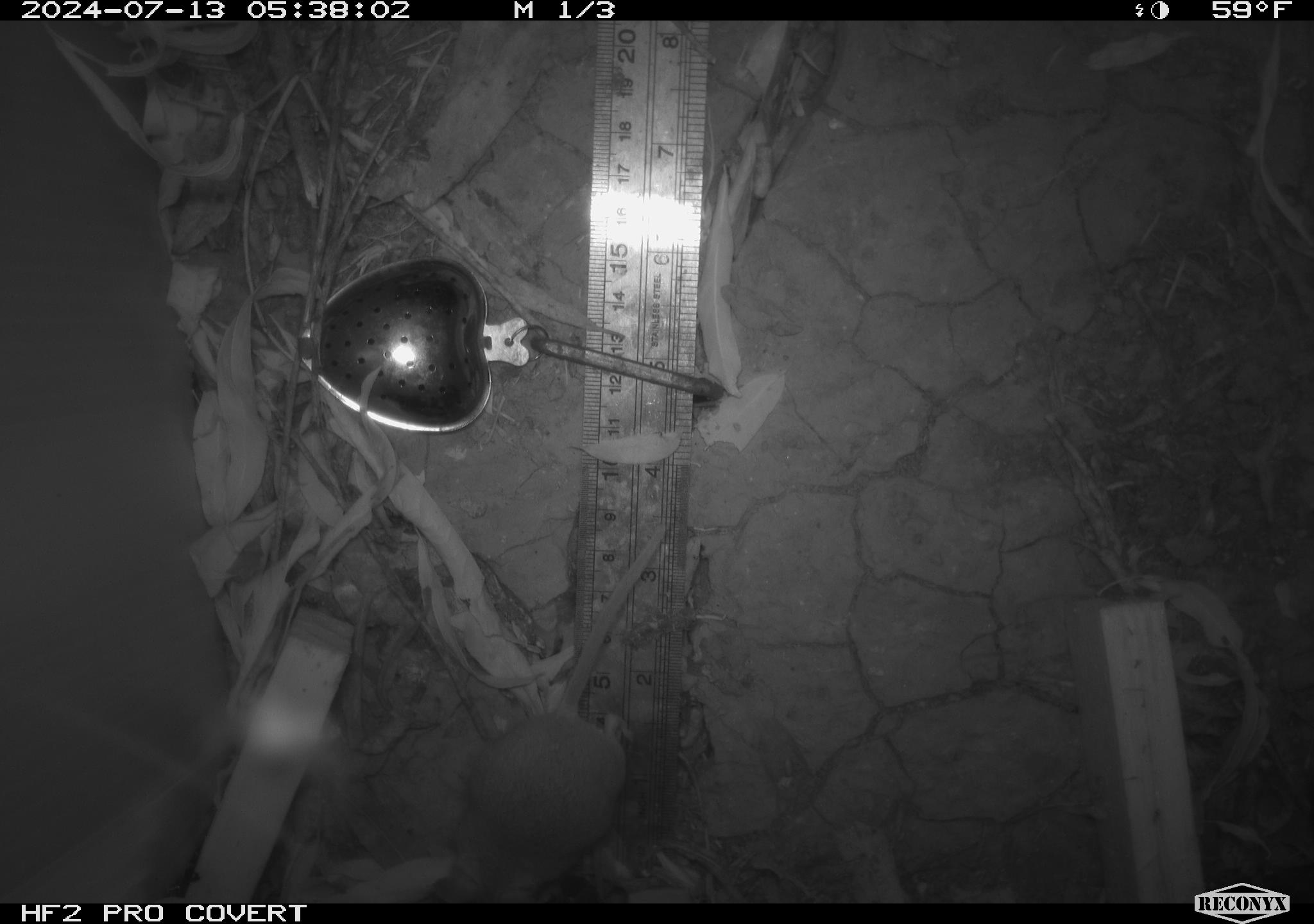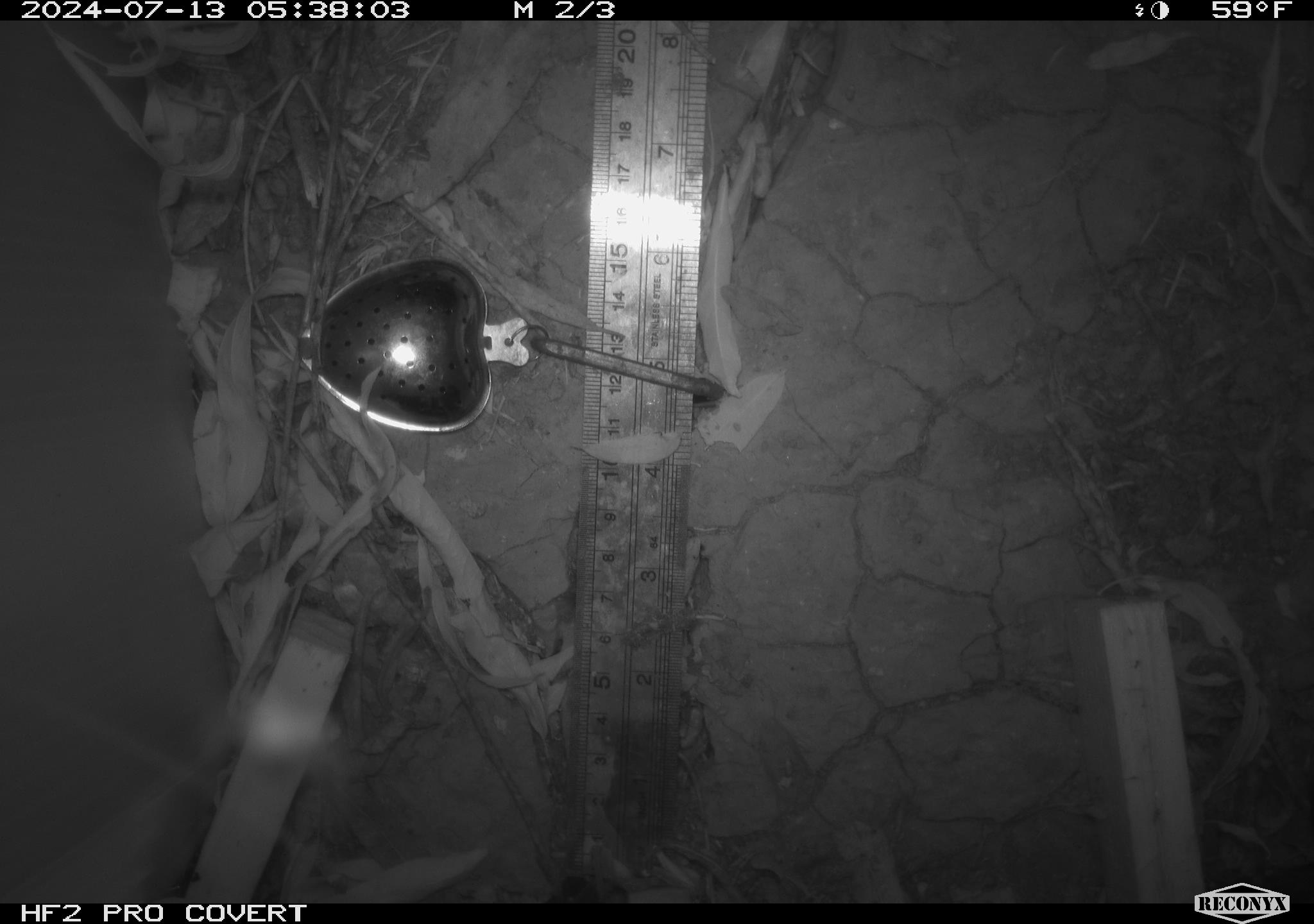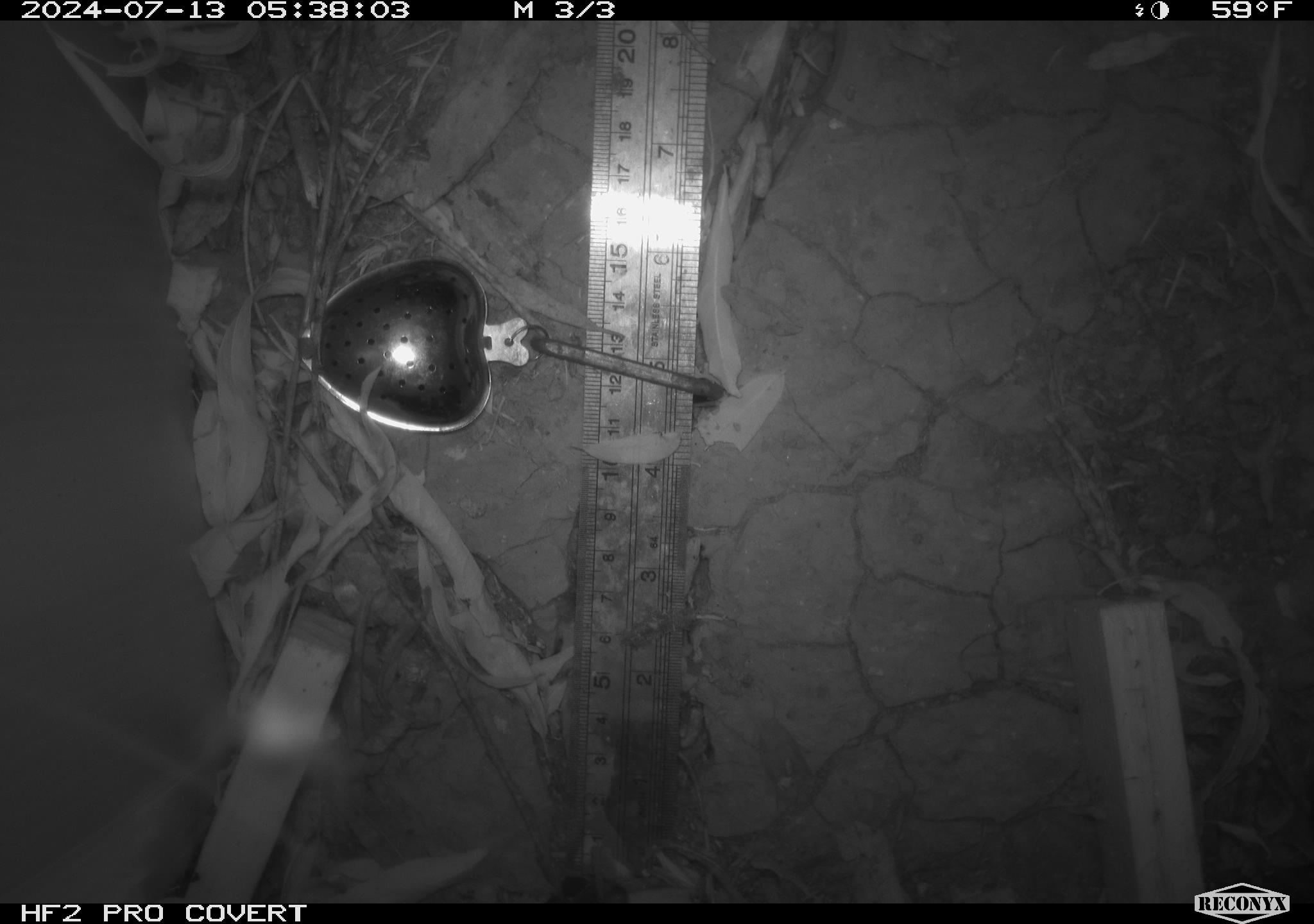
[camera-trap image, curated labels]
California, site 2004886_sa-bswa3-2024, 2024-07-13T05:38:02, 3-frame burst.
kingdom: Animalia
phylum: Chordata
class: Mammalia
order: Rodentia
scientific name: Rodentia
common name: mouse species